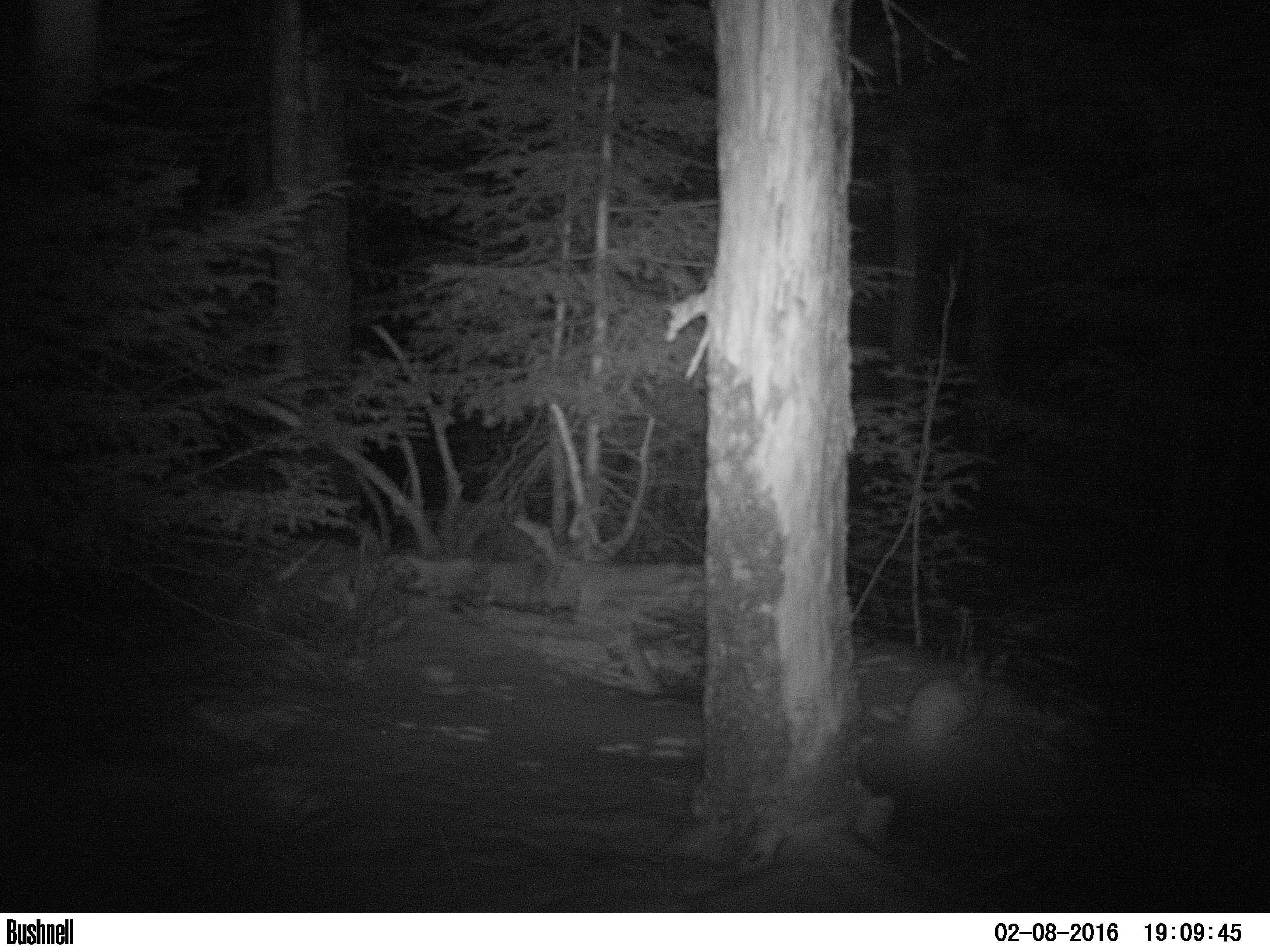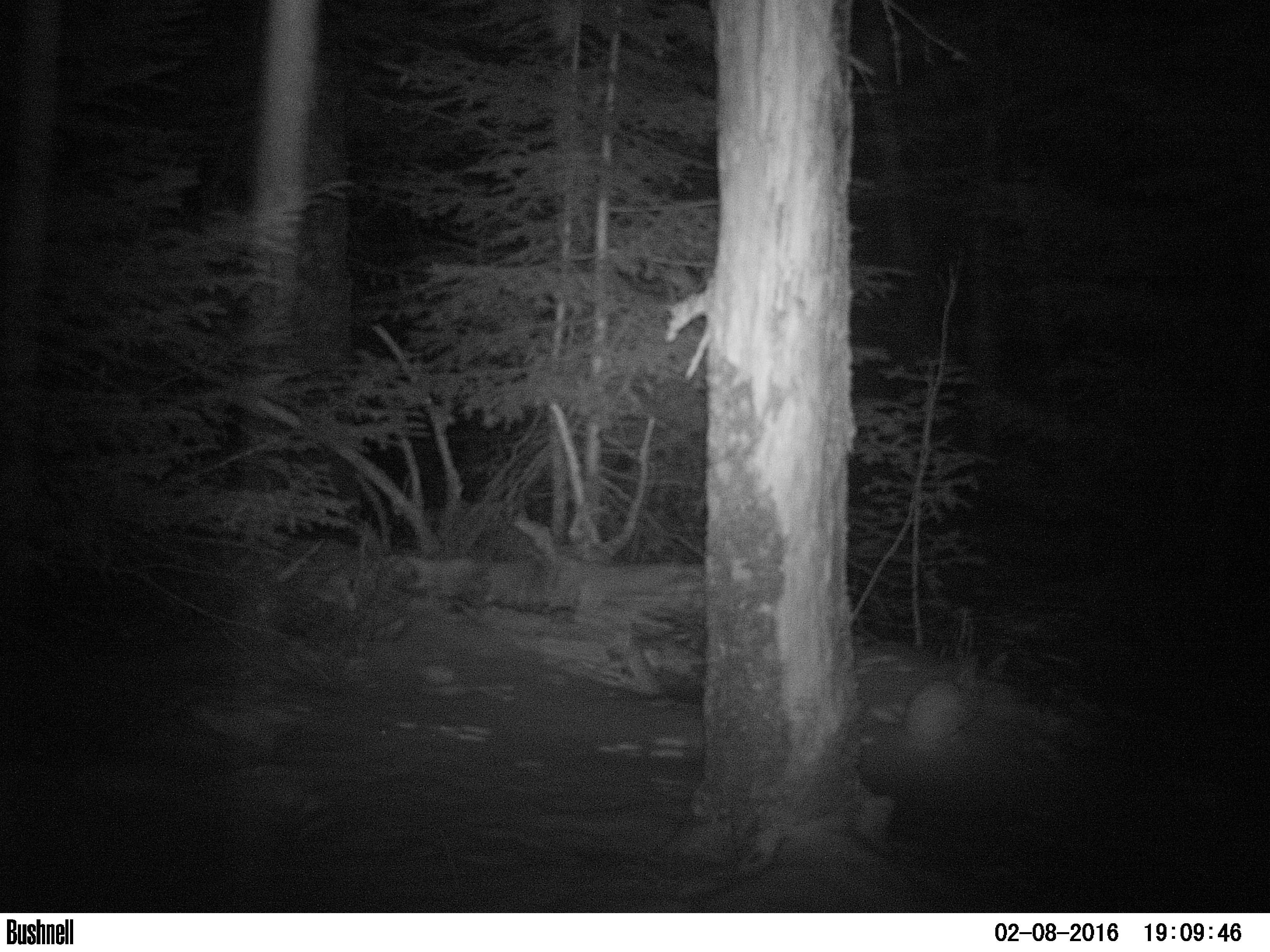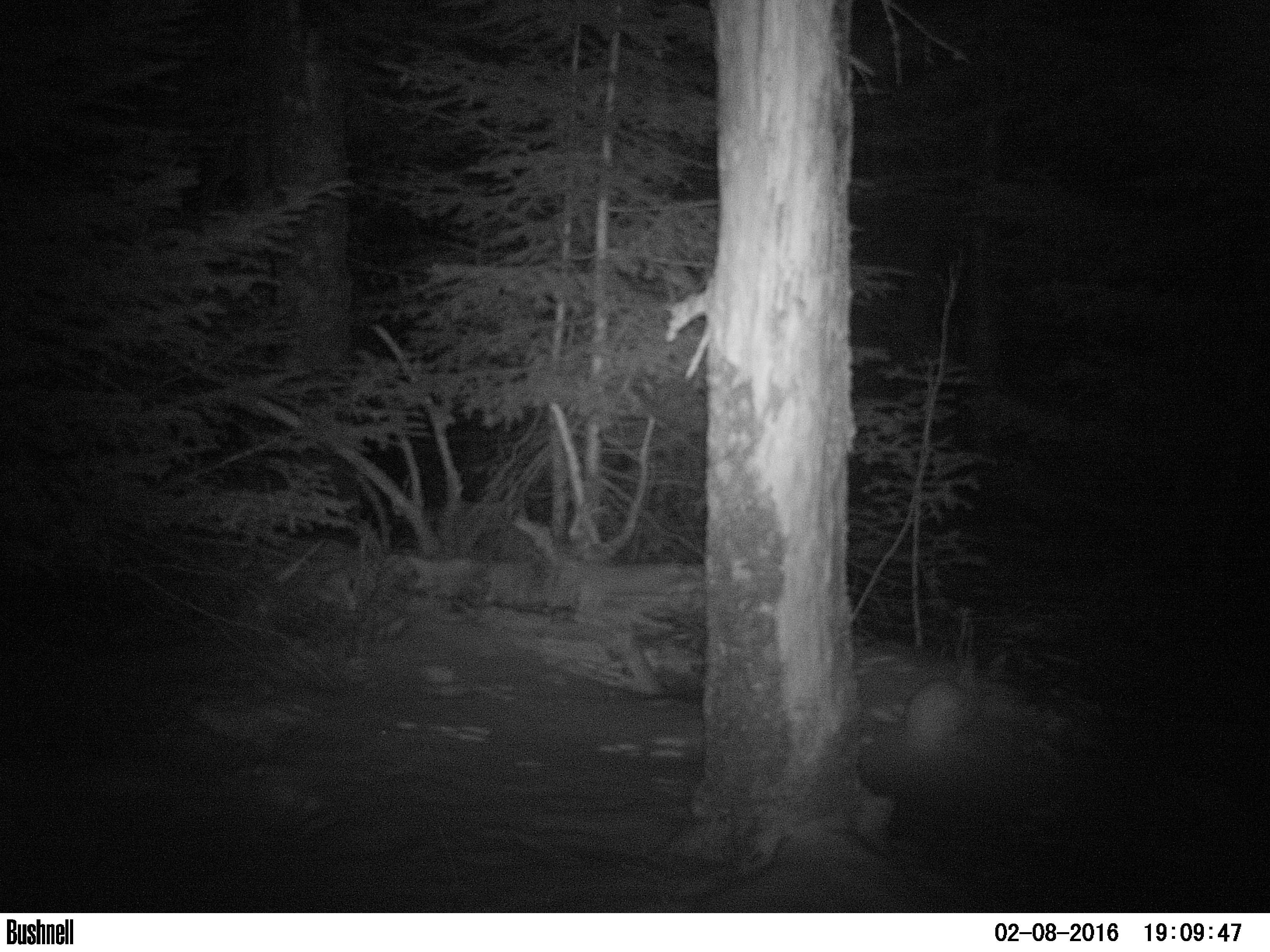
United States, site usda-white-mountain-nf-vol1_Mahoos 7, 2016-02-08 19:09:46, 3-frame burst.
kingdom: Animalia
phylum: Chordata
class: Mammalia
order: Lagomorpha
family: Leporidae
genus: Lepus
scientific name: Lepus americanus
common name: snowshoe hare